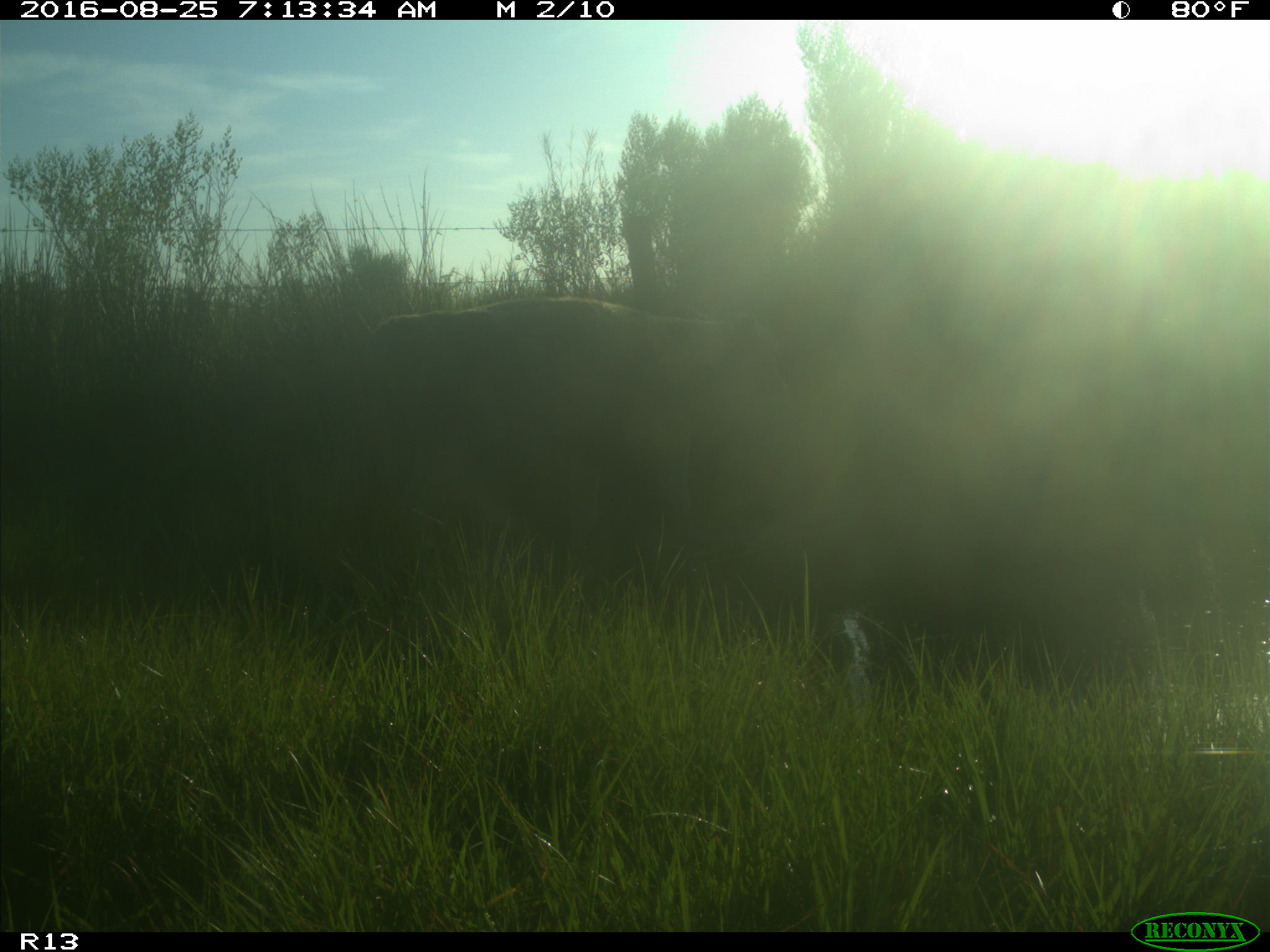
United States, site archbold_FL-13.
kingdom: Animalia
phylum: Chordata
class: Mammalia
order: Artiodactyla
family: Bovidae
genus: Bos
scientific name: Bos taurus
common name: domestic cow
Bos taurus (domestic cow).